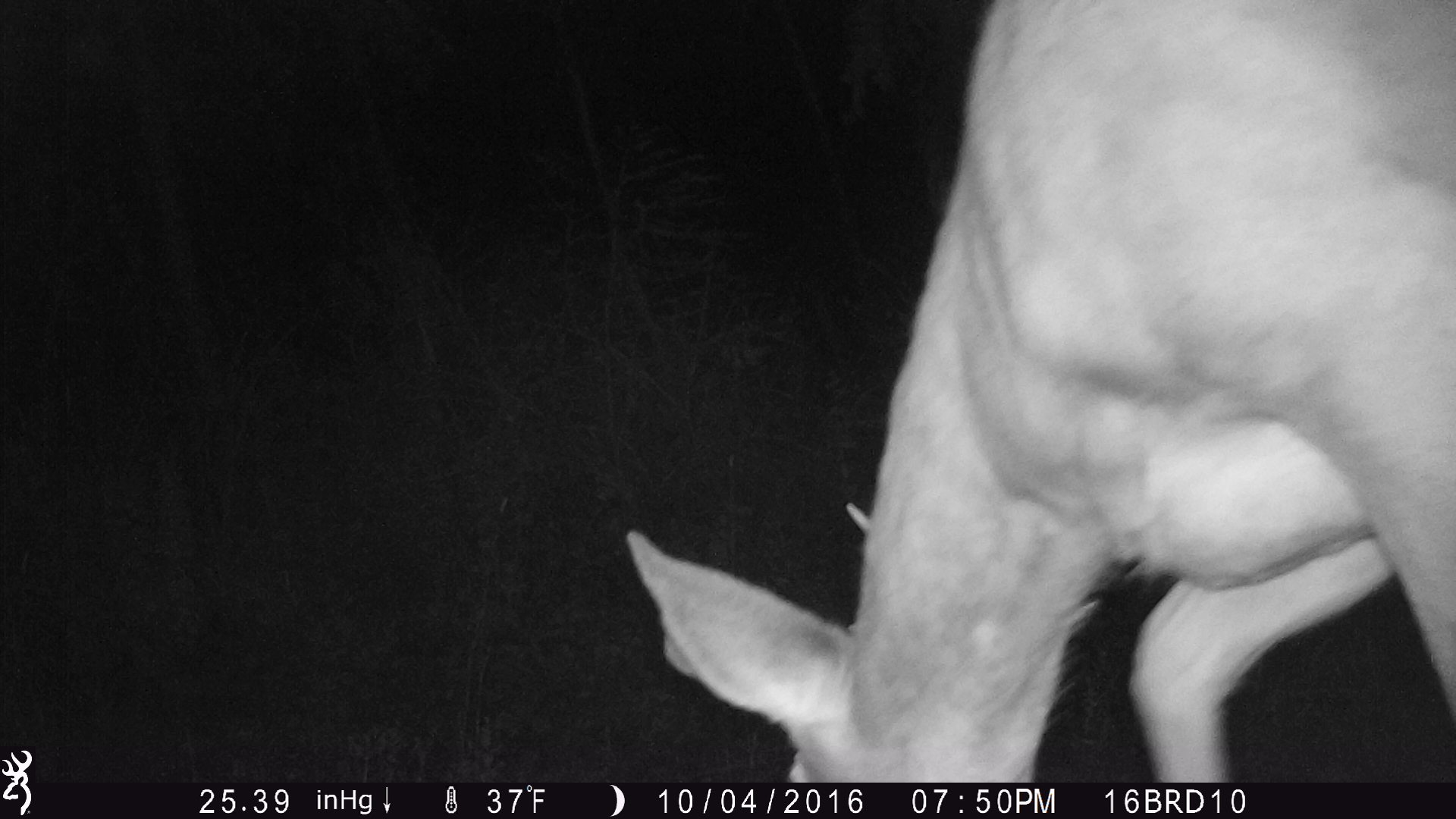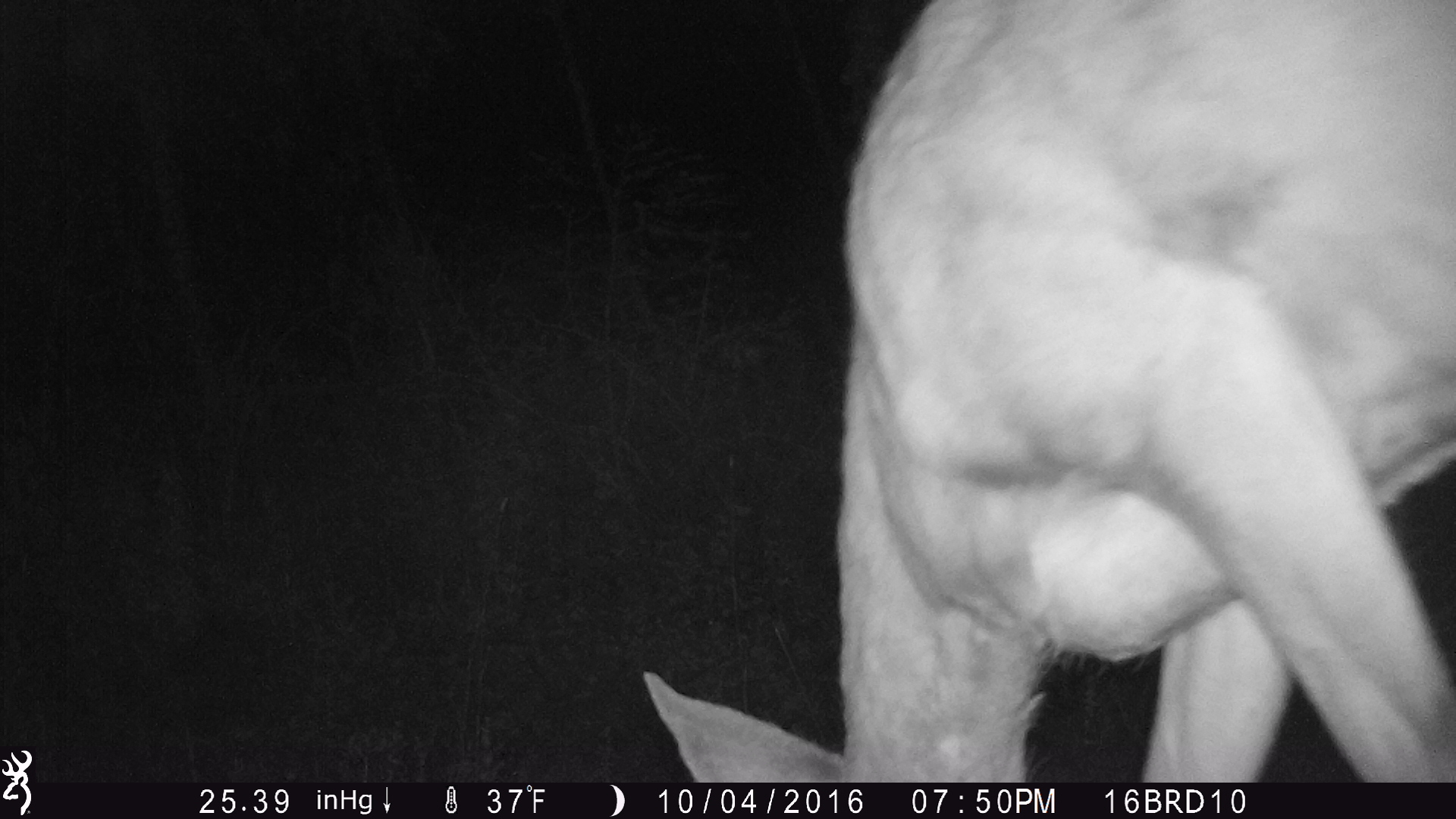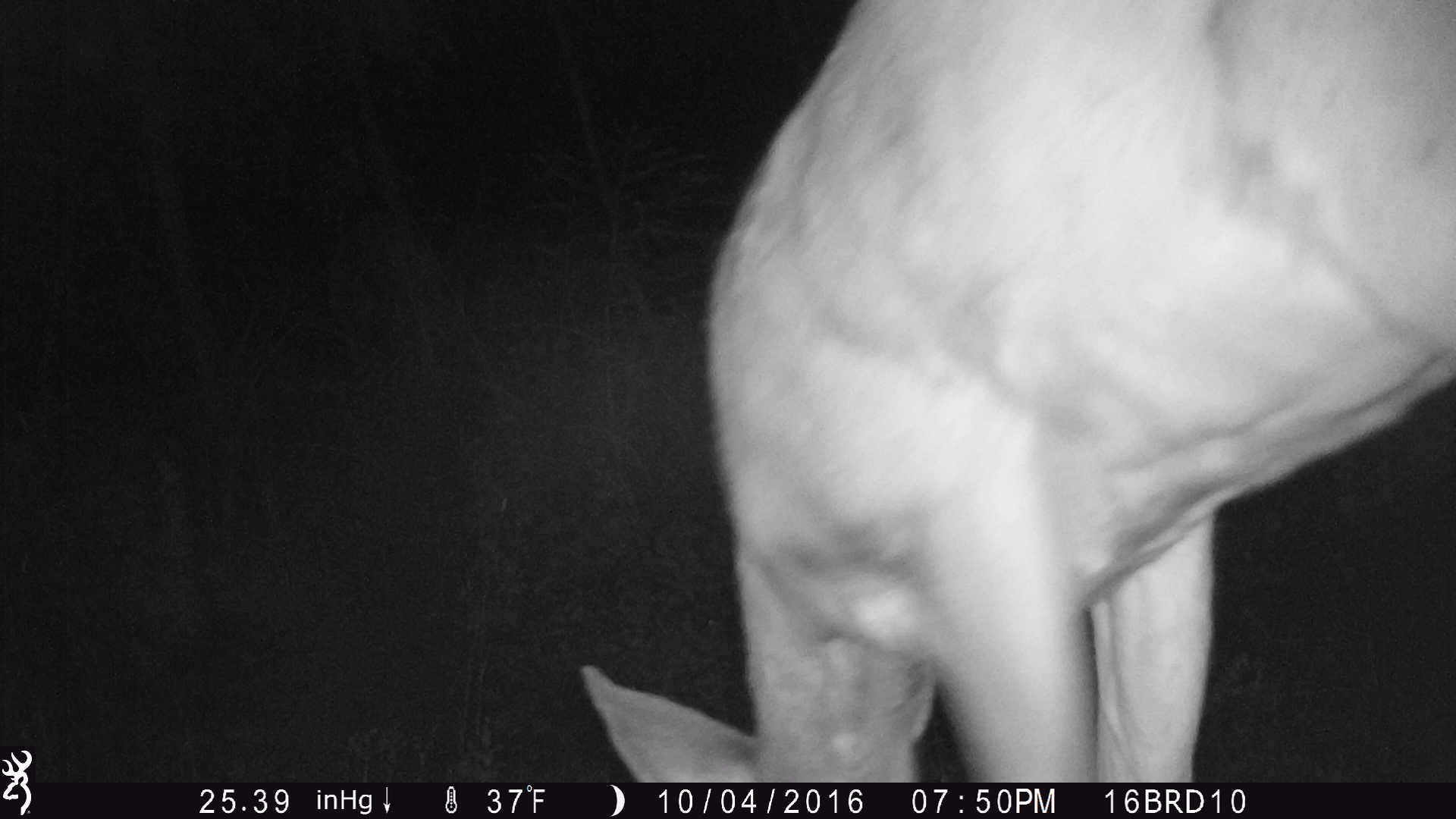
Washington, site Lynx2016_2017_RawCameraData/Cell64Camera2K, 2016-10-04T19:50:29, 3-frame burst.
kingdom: Animalia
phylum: Chordata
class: Mammalia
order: Artiodactyla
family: Cervidae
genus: Odocoileus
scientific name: Odocoileus hemionus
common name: mule deer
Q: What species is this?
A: Odocoileus hemionus (mule deer).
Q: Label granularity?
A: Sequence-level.